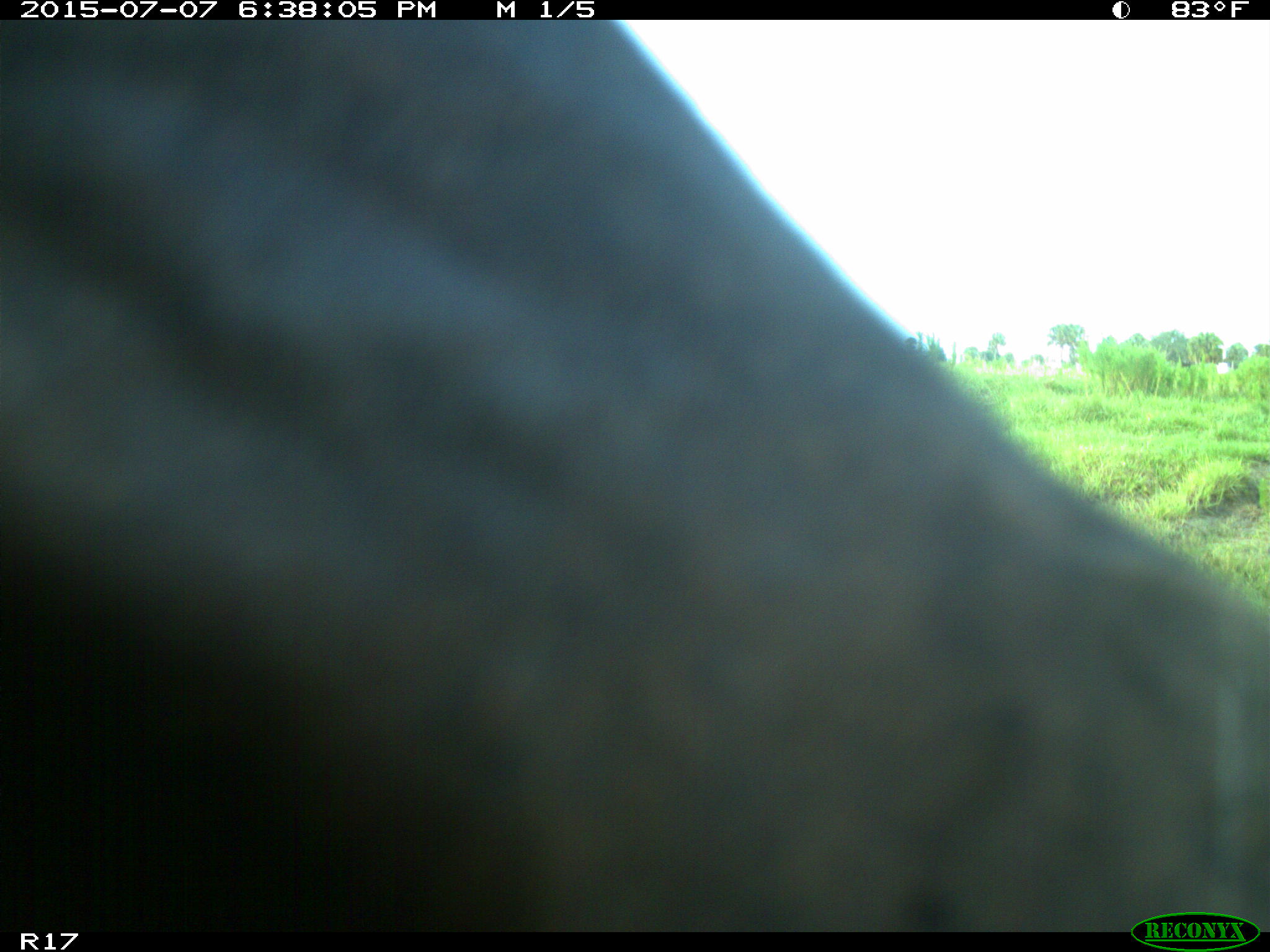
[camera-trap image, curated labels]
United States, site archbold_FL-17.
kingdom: Animalia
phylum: Chordata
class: Mammalia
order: Artiodactyla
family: Bovidae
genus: Bos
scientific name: Bos taurus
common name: domestic cow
Bos taurus (domestic cow).